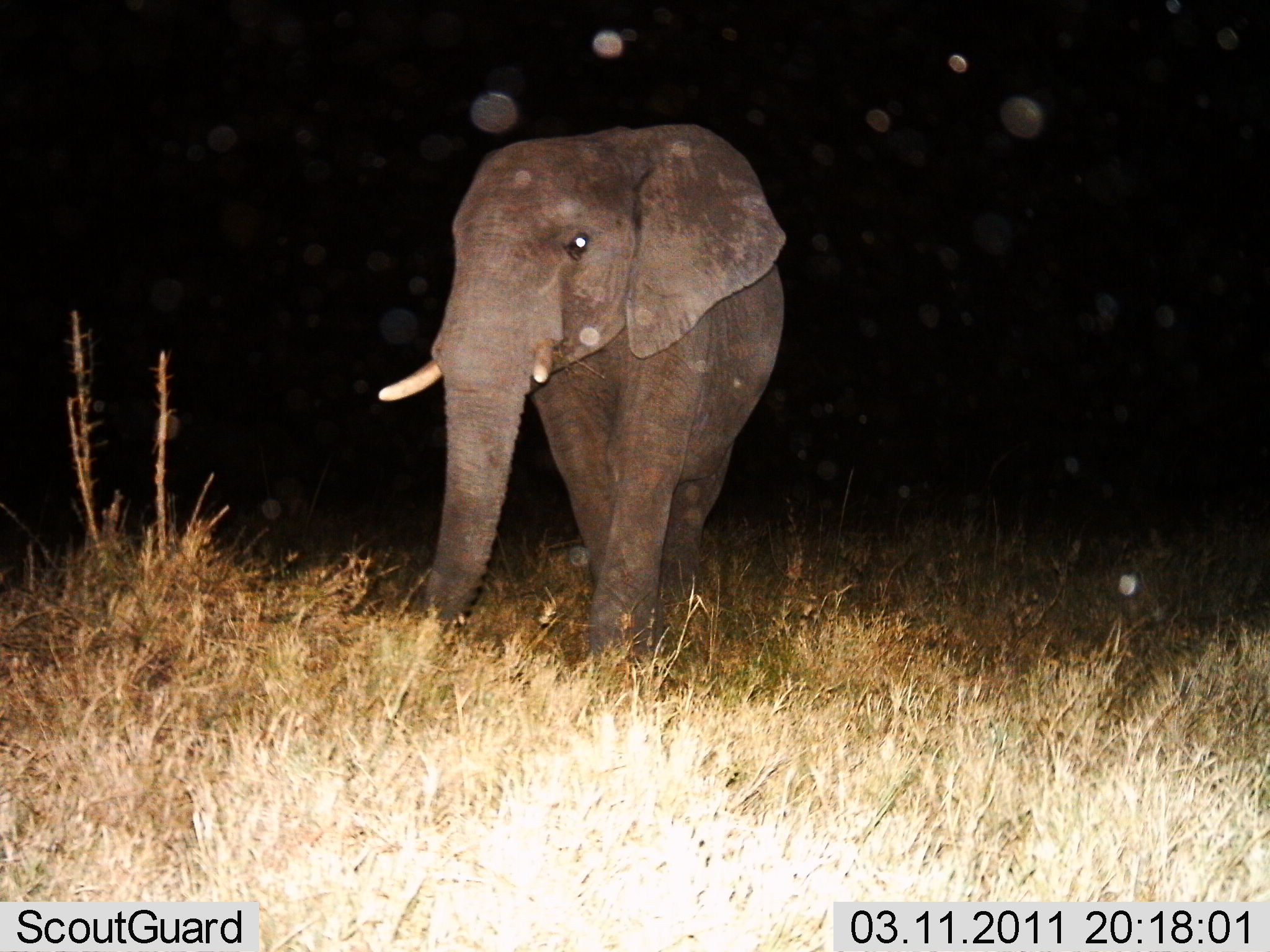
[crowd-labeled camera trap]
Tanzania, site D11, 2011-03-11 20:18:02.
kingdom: Animalia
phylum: Chordata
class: Mammalia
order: Proboscidea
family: Elephantidae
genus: Loxodonta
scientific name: Loxodonta africana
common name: african bush elephant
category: elephant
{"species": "elephant (african bush elephant) (Loxodonta africana)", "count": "1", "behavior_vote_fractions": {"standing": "18%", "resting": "0%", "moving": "91%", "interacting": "0%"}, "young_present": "0%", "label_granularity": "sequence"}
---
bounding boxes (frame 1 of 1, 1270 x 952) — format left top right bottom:
animal: 373 121 787 669